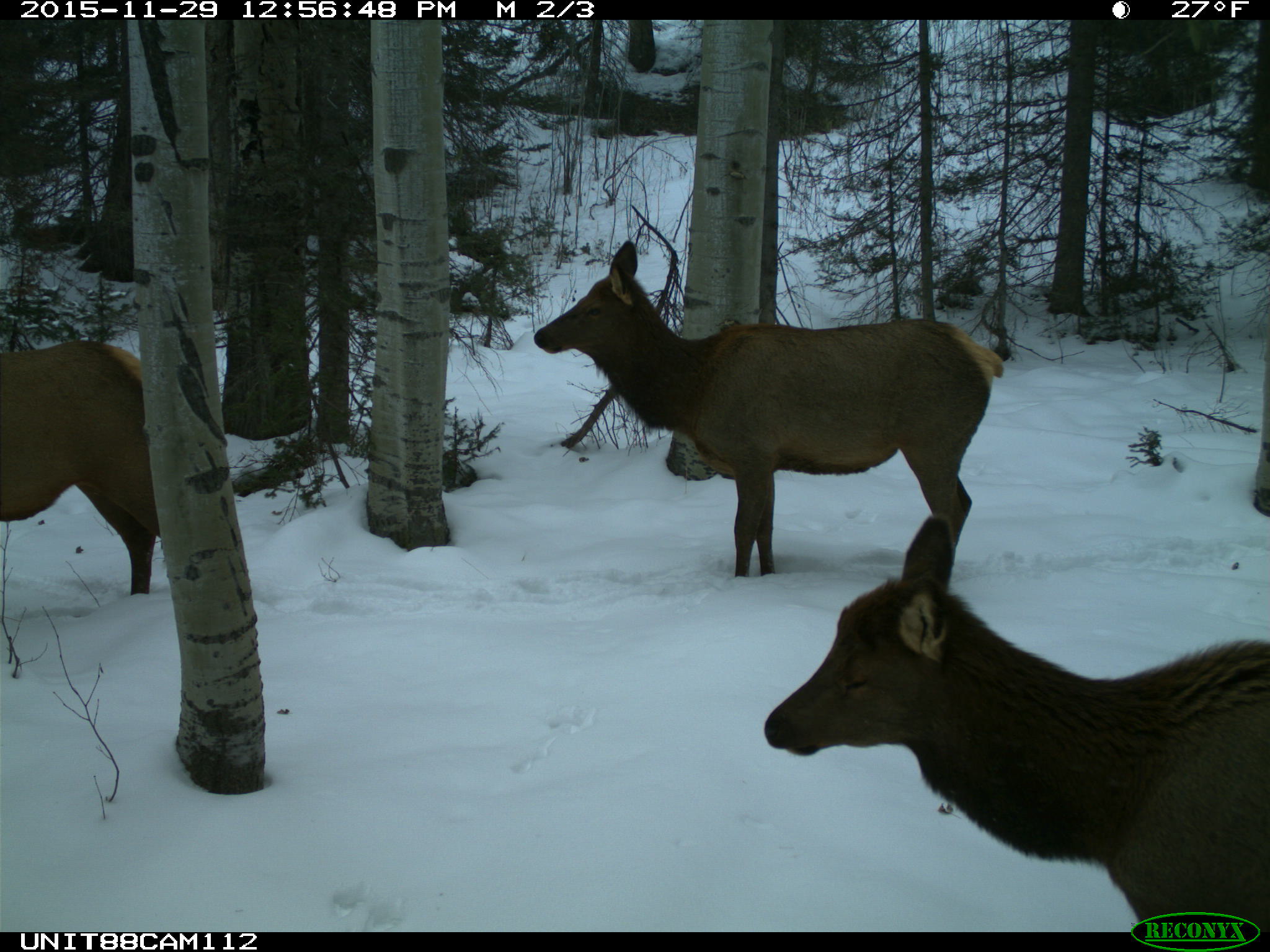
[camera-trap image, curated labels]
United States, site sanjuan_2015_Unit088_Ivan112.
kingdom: Animalia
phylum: Chordata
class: Mammalia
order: Artiodactyla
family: Cervidae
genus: Cervus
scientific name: Cervus elaphus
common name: red deer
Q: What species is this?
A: Cervus elaphus (red deer).